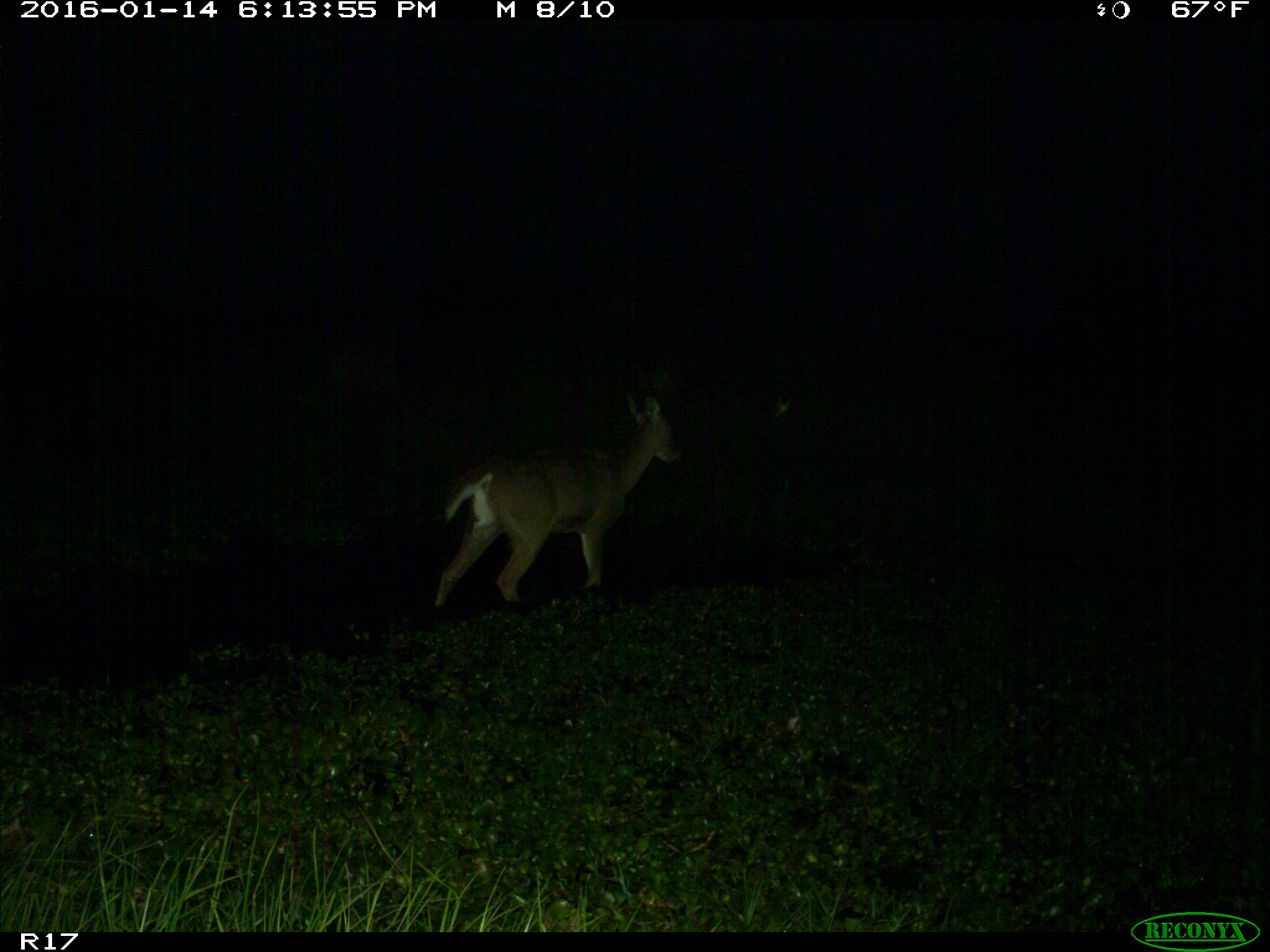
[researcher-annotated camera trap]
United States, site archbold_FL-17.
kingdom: Animalia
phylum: Chordata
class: Mammalia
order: Artiodactyla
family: Cervidae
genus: Odocoileus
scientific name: Odocoileus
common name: deer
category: unidentified deer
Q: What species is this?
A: Unidentified deer (deer) (Odocoileus).